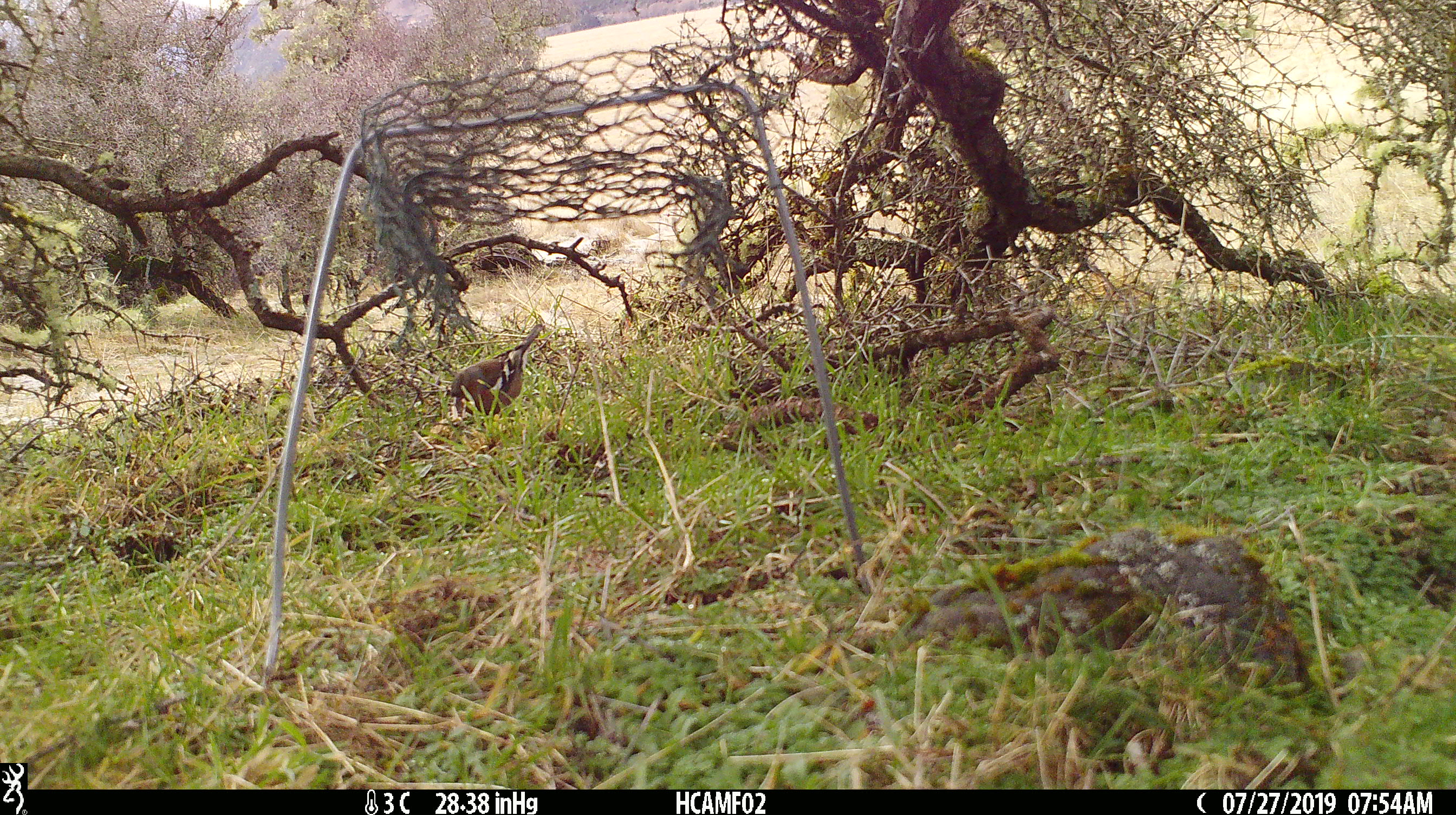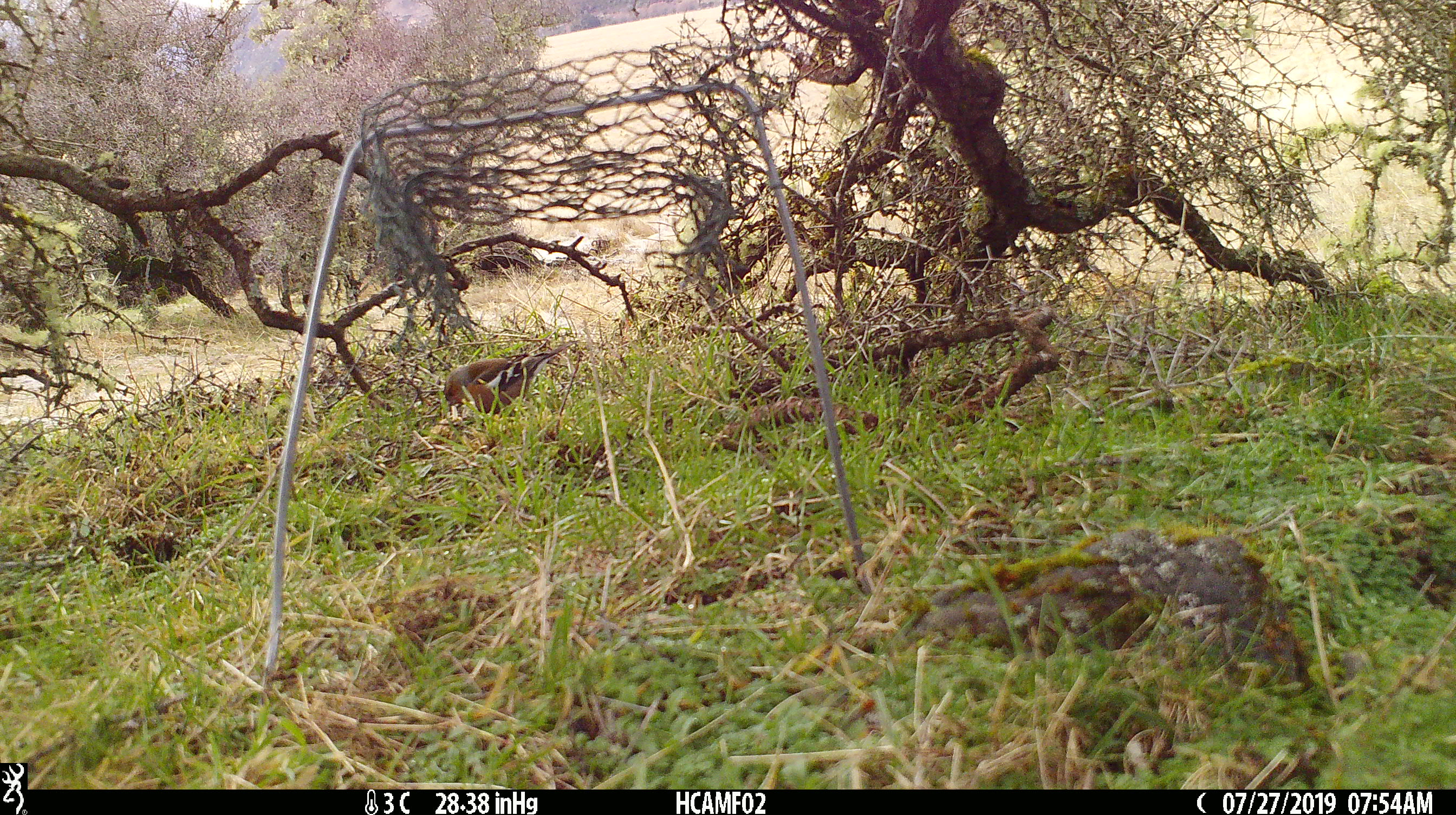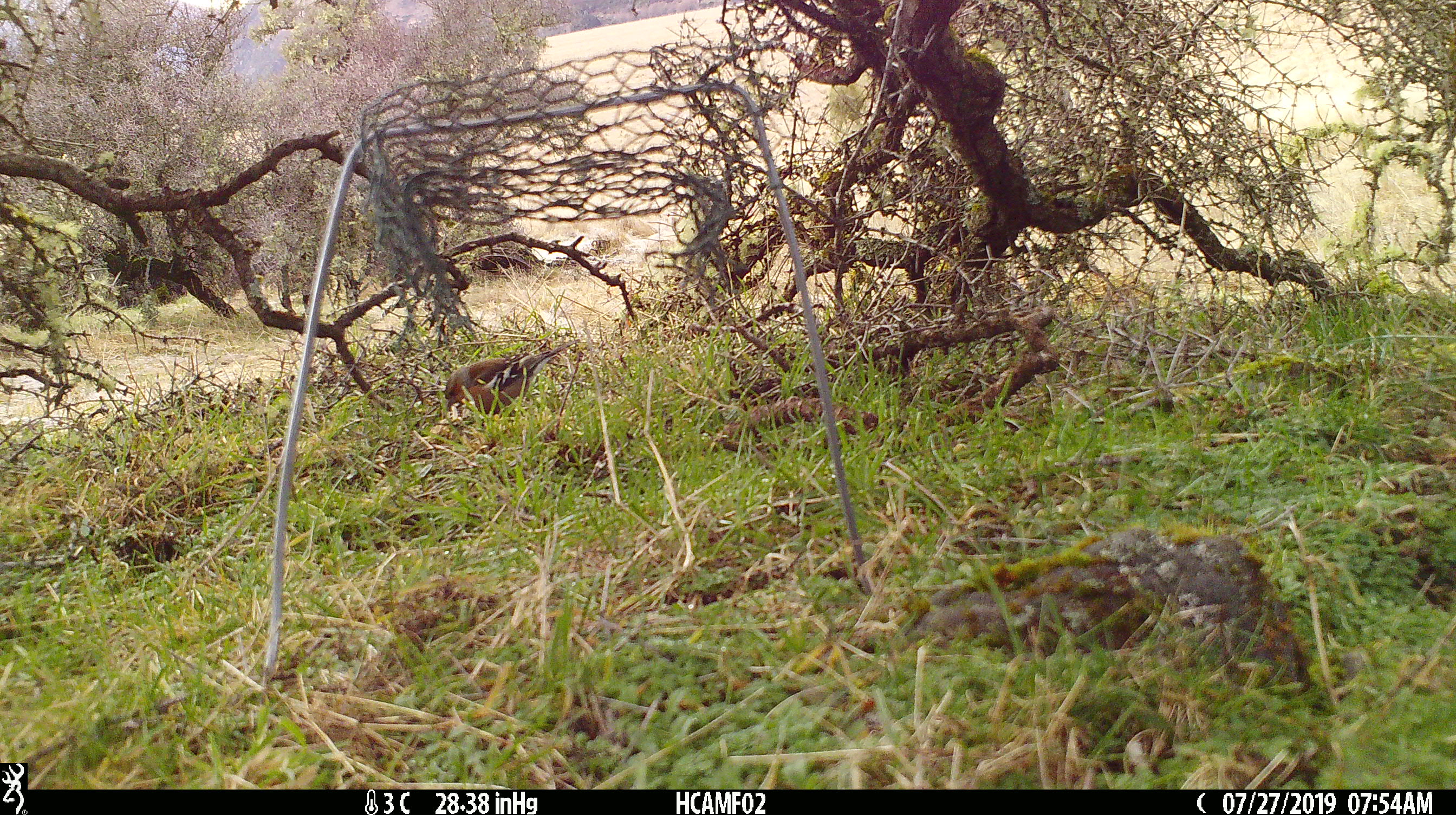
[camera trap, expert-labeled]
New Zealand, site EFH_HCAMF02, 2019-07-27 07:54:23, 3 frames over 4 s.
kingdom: Animalia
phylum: Chordata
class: Aves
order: Passeriformes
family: Fringillidae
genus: Fringilla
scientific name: Fringilla coelebs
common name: common chaffinch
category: chaffinch